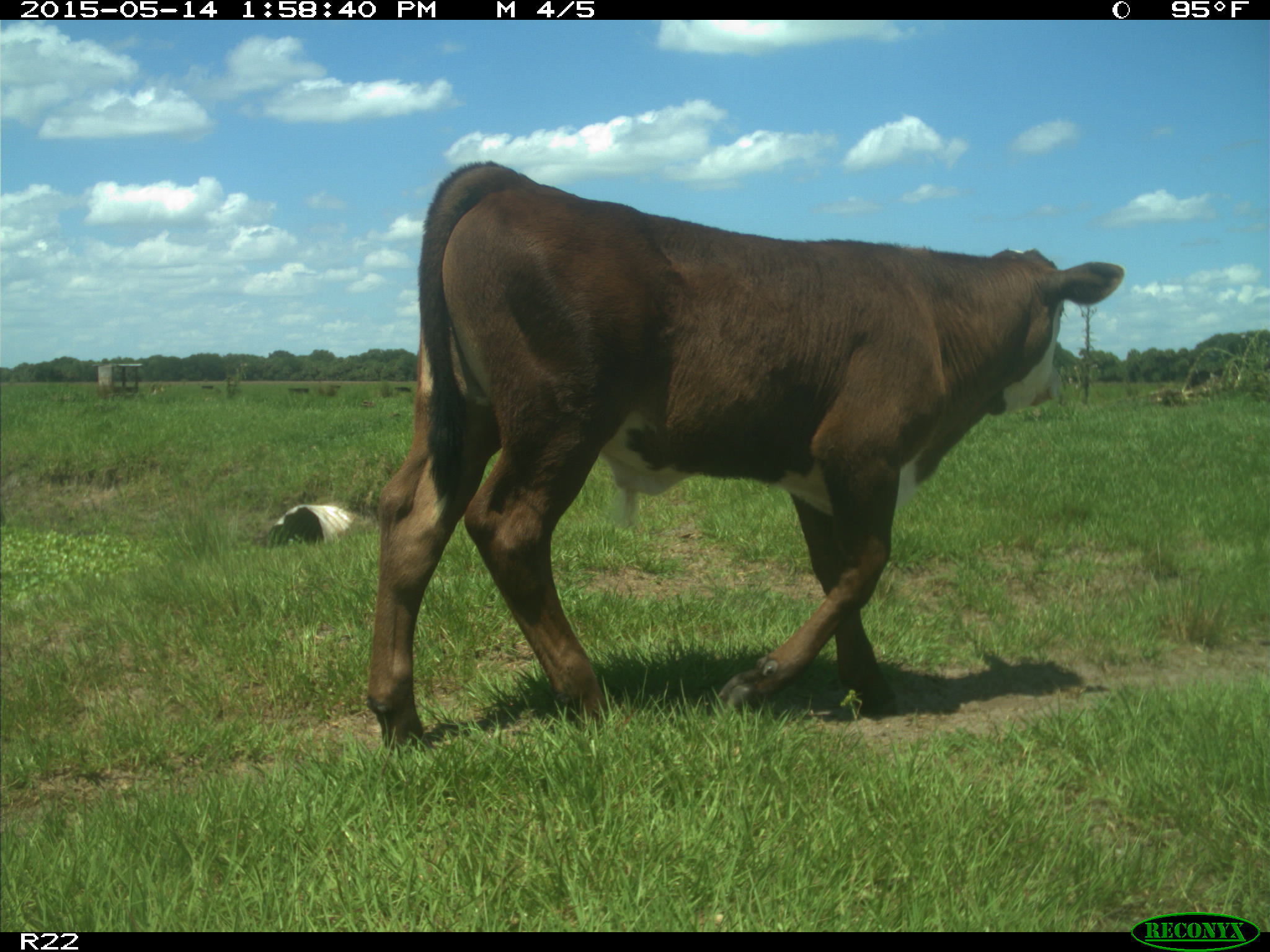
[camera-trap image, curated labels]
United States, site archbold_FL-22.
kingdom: Animalia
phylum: Chordata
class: Mammalia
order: Artiodactyla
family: Bovidae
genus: Bos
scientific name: Bos taurus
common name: domestic cow